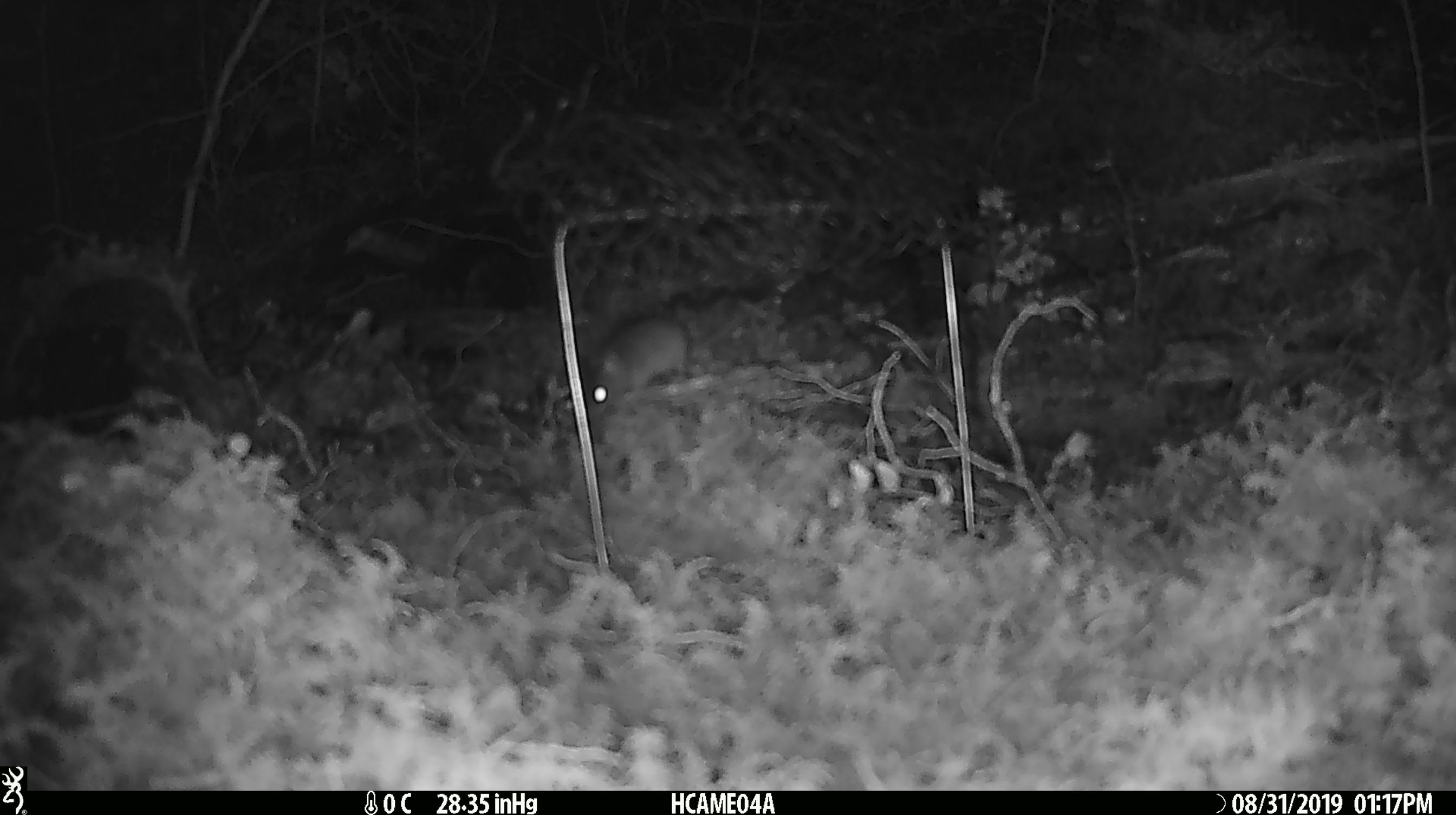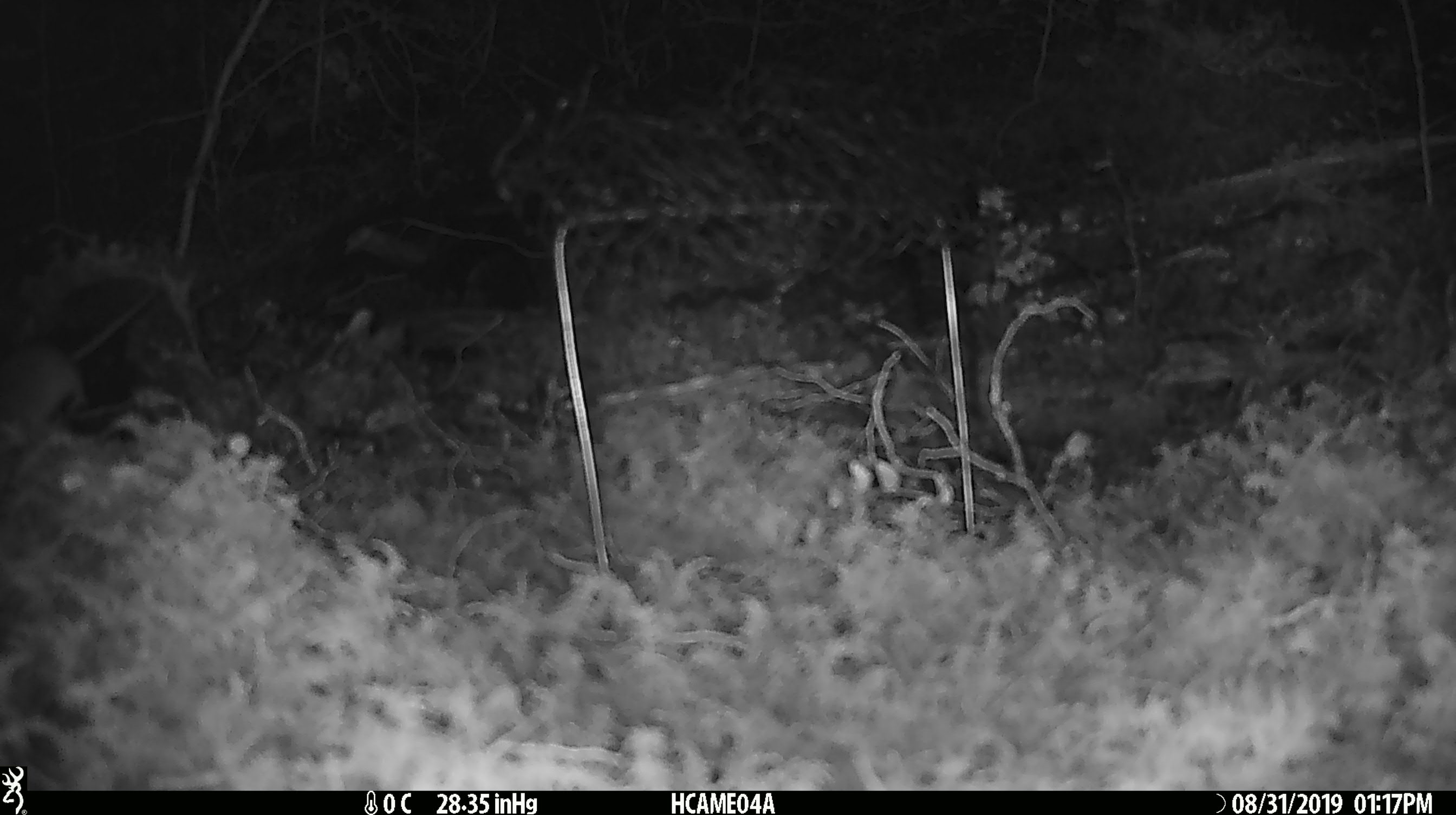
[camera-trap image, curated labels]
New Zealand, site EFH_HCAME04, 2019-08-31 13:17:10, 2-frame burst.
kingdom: Animalia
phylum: Chordata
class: Mammalia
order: Rodentia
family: Muridae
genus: Mus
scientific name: Mus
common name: mouse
Mouse (Mus).